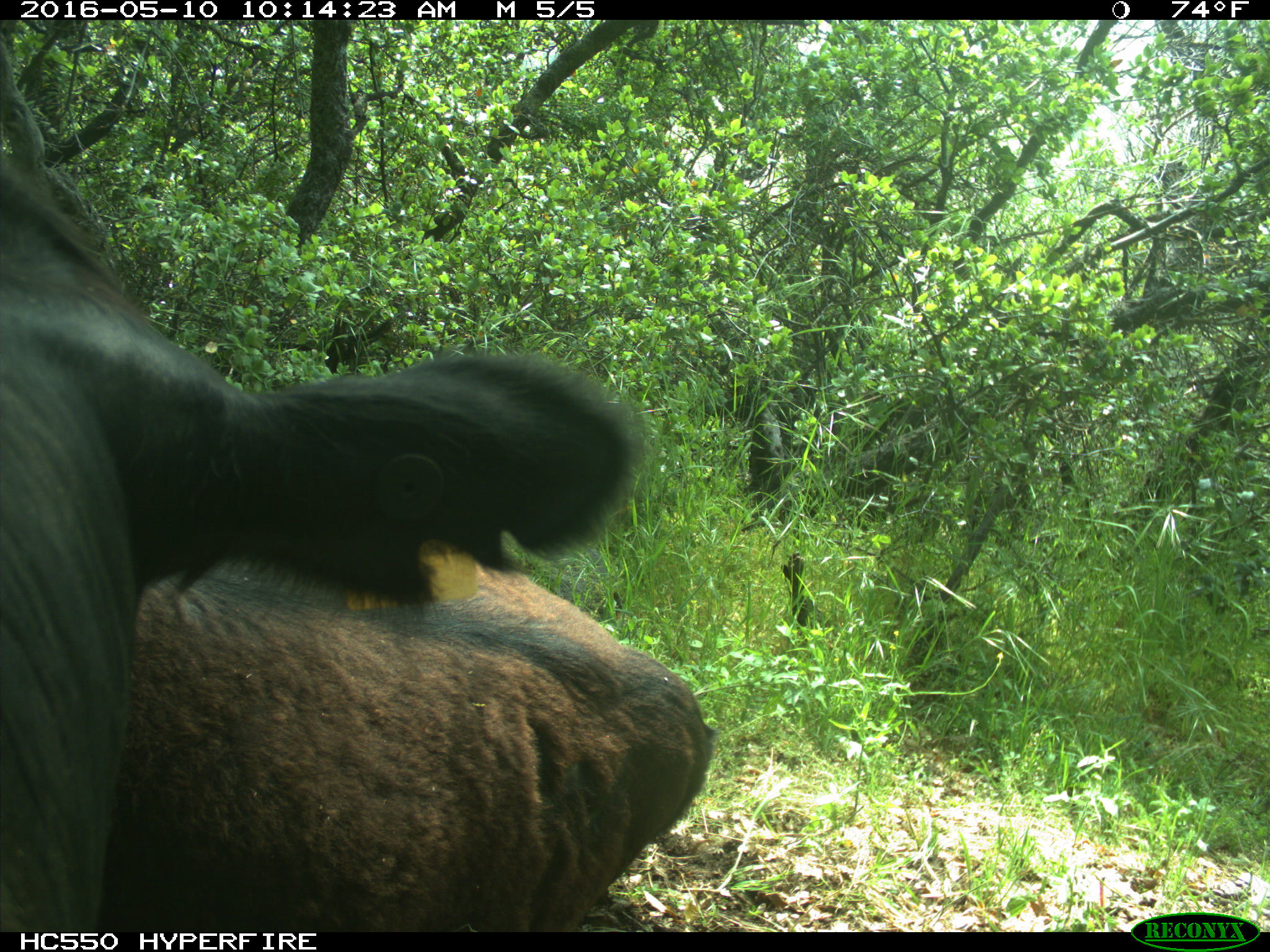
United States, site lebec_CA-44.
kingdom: Animalia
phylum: Chordata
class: Mammalia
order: Artiodactyla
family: Bovidae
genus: Bos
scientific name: Bos taurus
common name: domestic cow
Bos taurus (domestic cow).